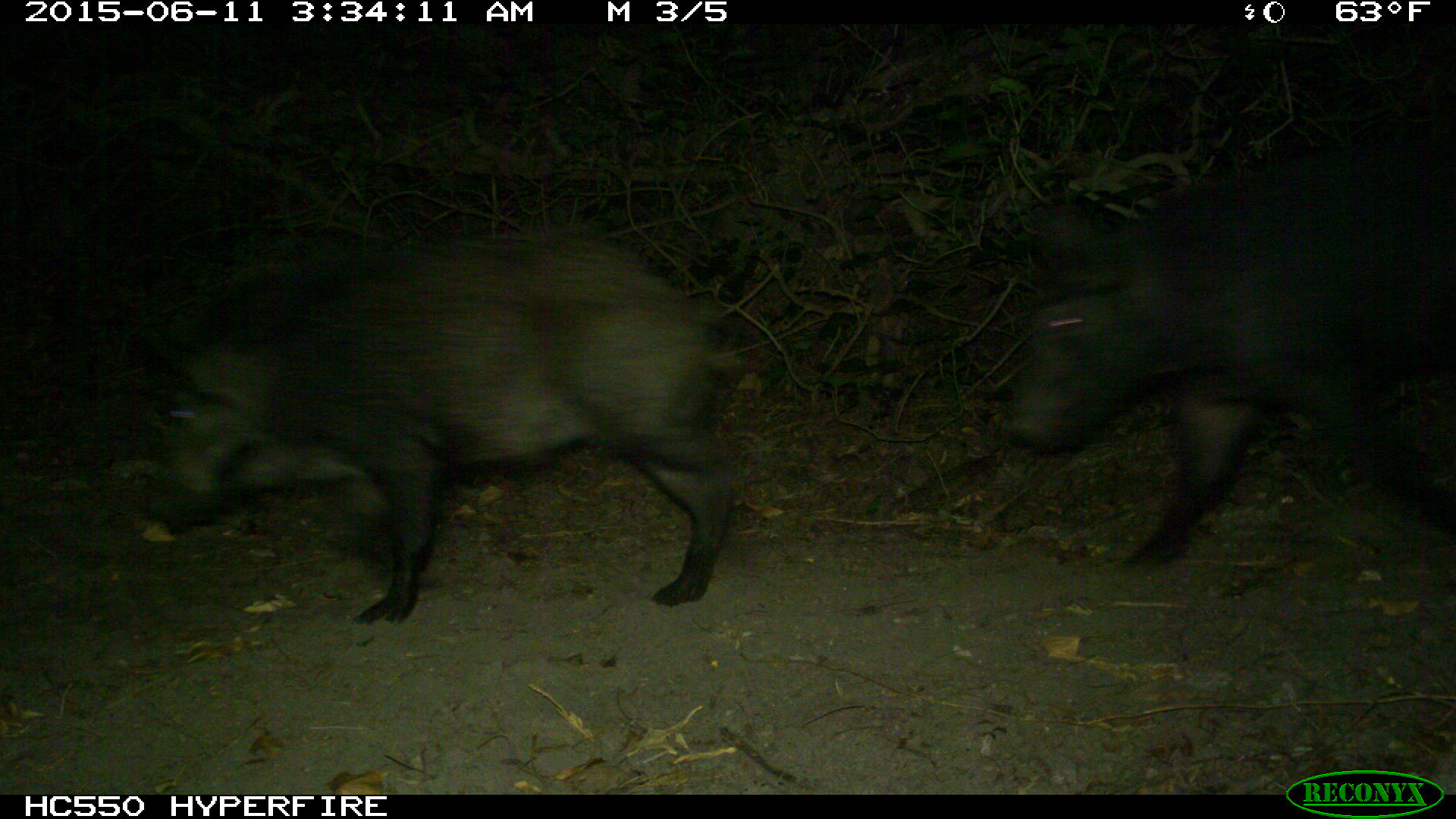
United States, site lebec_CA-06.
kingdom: Animalia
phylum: Chordata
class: Mammalia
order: Artiodactyla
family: Suidae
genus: Sus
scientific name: Sus scrofa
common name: wild boar